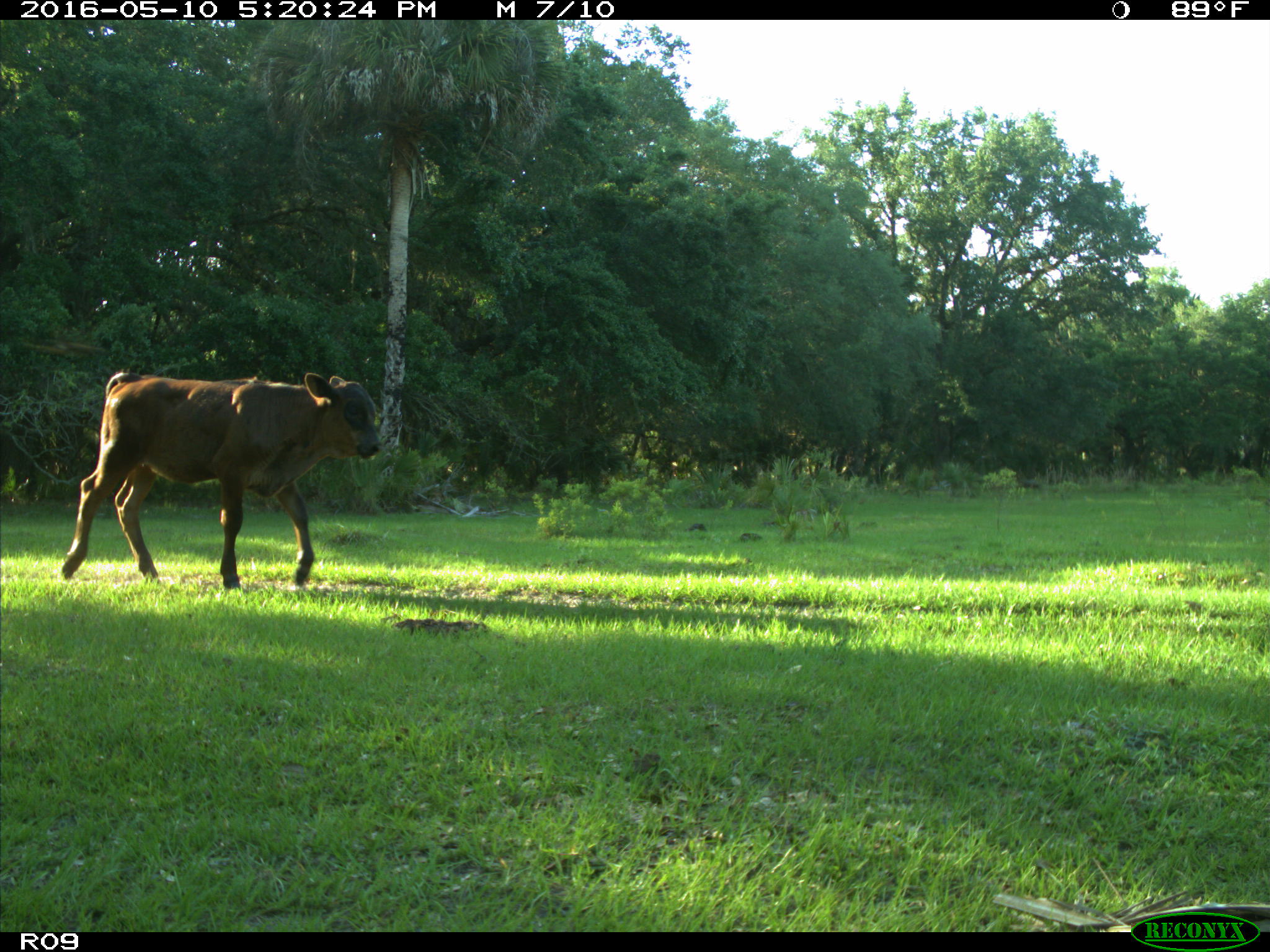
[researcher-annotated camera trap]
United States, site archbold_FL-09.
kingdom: Animalia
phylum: Chordata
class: Mammalia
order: Artiodactyla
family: Bovidae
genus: Bos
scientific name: Bos taurus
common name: domestic cow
Bos taurus (domestic cow).